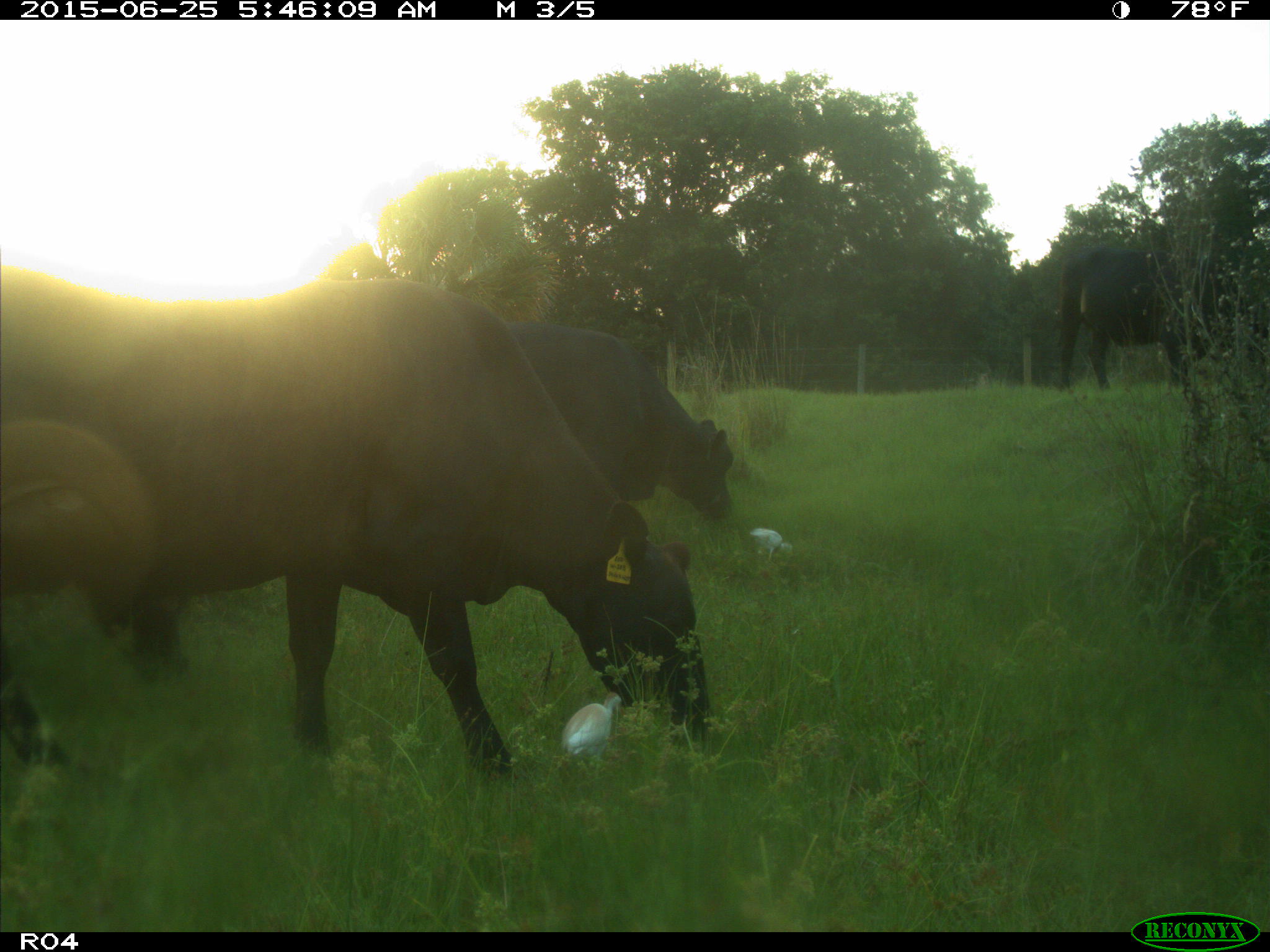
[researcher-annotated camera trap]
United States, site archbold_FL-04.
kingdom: Animalia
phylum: Chordata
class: Mammalia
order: Artiodactyla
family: Bovidae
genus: Bos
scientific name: Bos taurus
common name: domestic cow